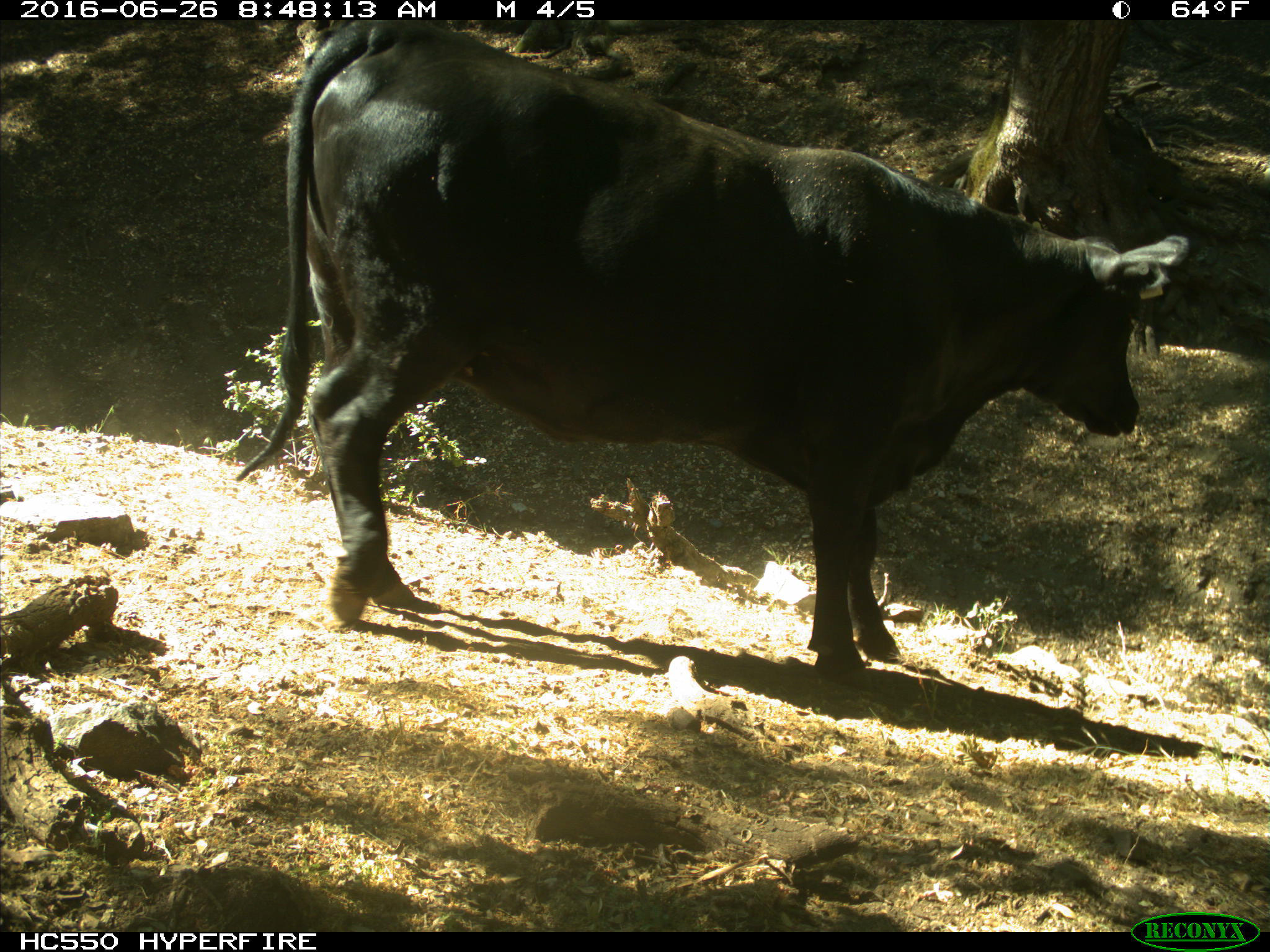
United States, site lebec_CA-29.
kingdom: Animalia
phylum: Chordata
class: Mammalia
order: Artiodactyla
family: Bovidae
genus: Bos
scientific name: Bos taurus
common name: domestic cow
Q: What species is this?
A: Bos taurus (domestic cow).